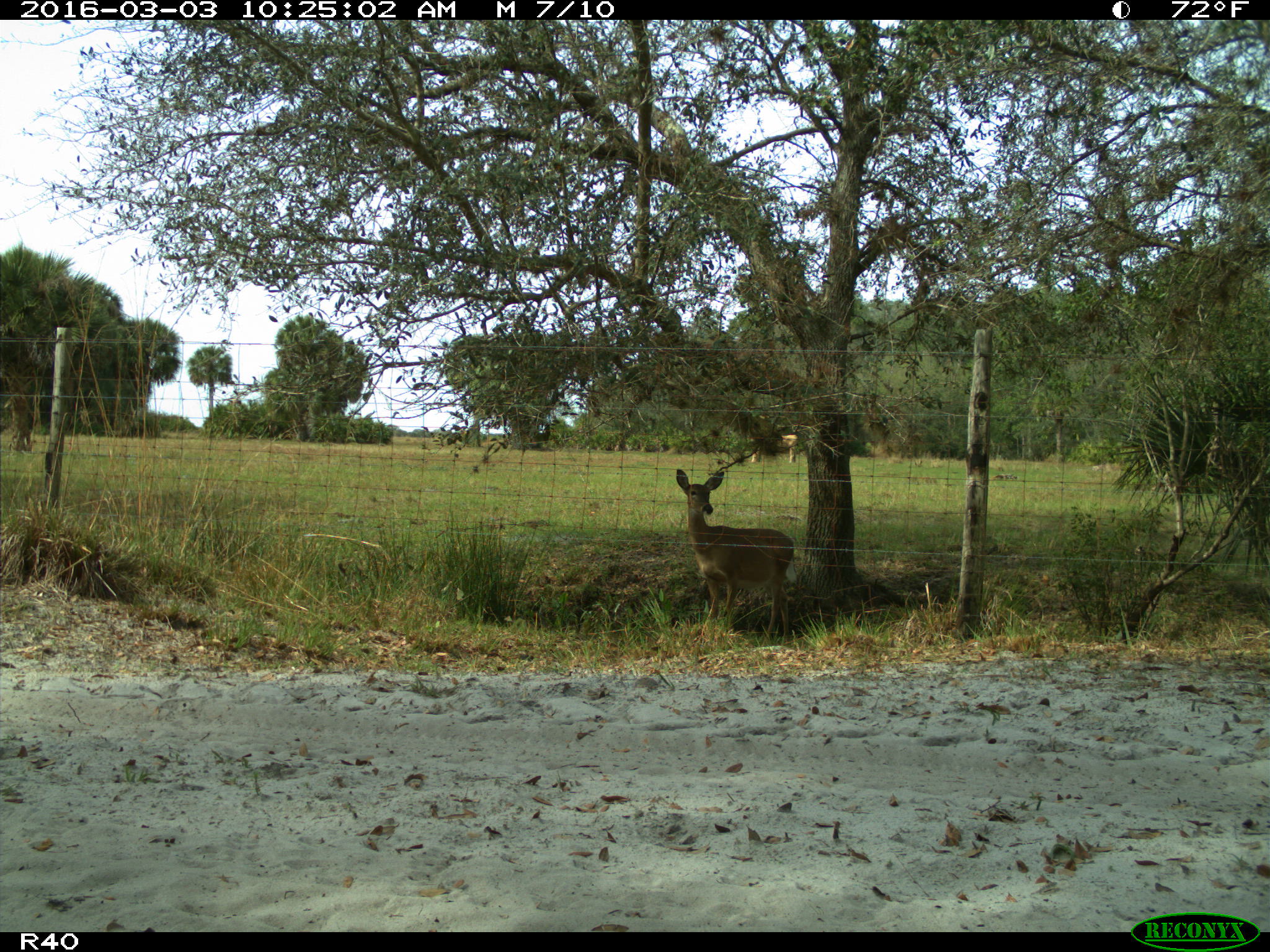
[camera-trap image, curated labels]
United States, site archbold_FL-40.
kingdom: Animalia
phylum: Chordata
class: Mammalia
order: Artiodactyla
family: Cervidae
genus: Odocoileus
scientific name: Odocoileus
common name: deer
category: unidentified deer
Unidentified deer (deer) (Odocoileus).